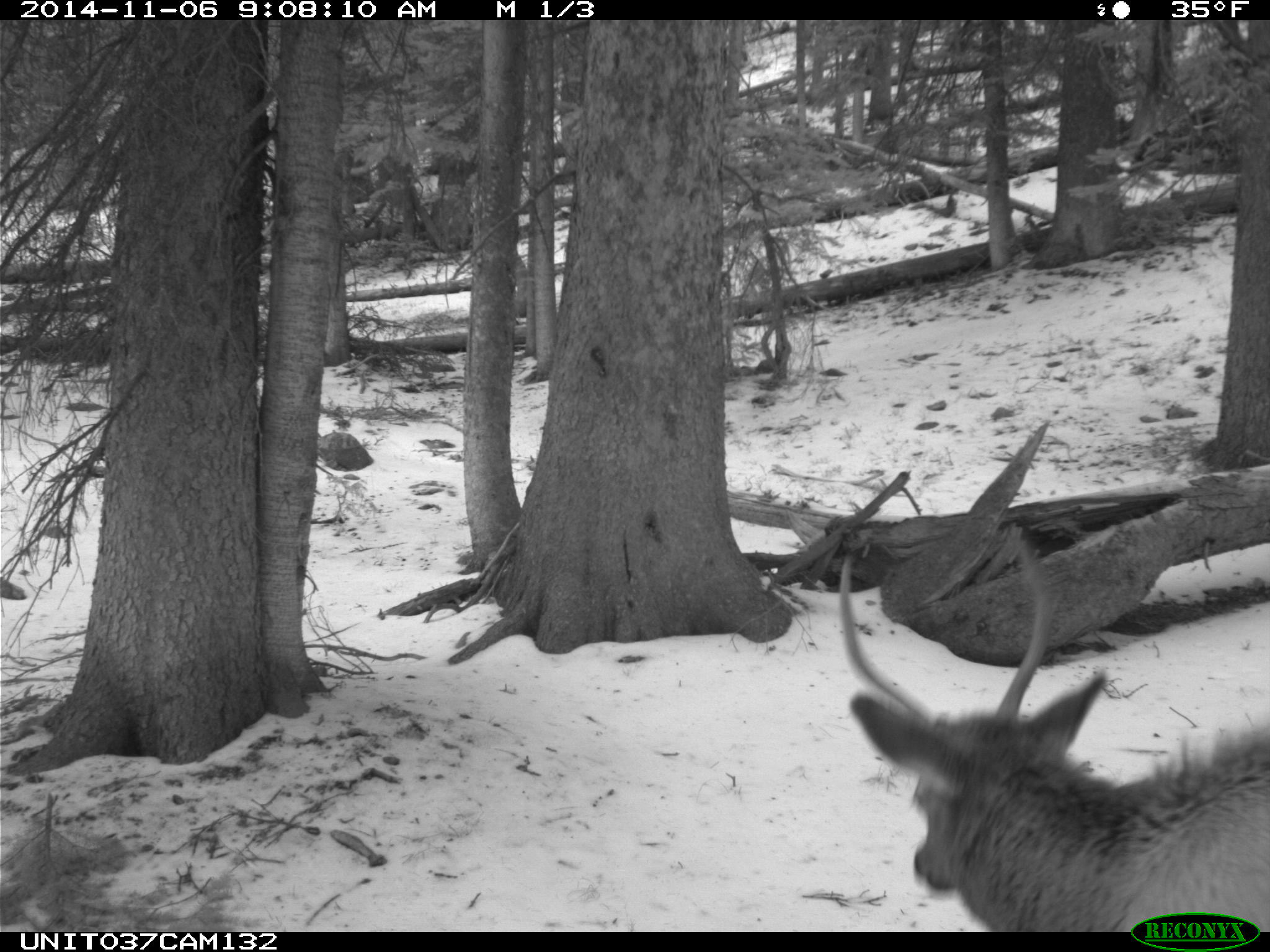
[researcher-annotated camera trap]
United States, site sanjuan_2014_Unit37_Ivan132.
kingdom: Animalia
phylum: Chordata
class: Mammalia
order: Artiodactyla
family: Cervidae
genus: Cervus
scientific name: Cervus elaphus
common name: red deer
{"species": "Cervus elaphus (red deer)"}